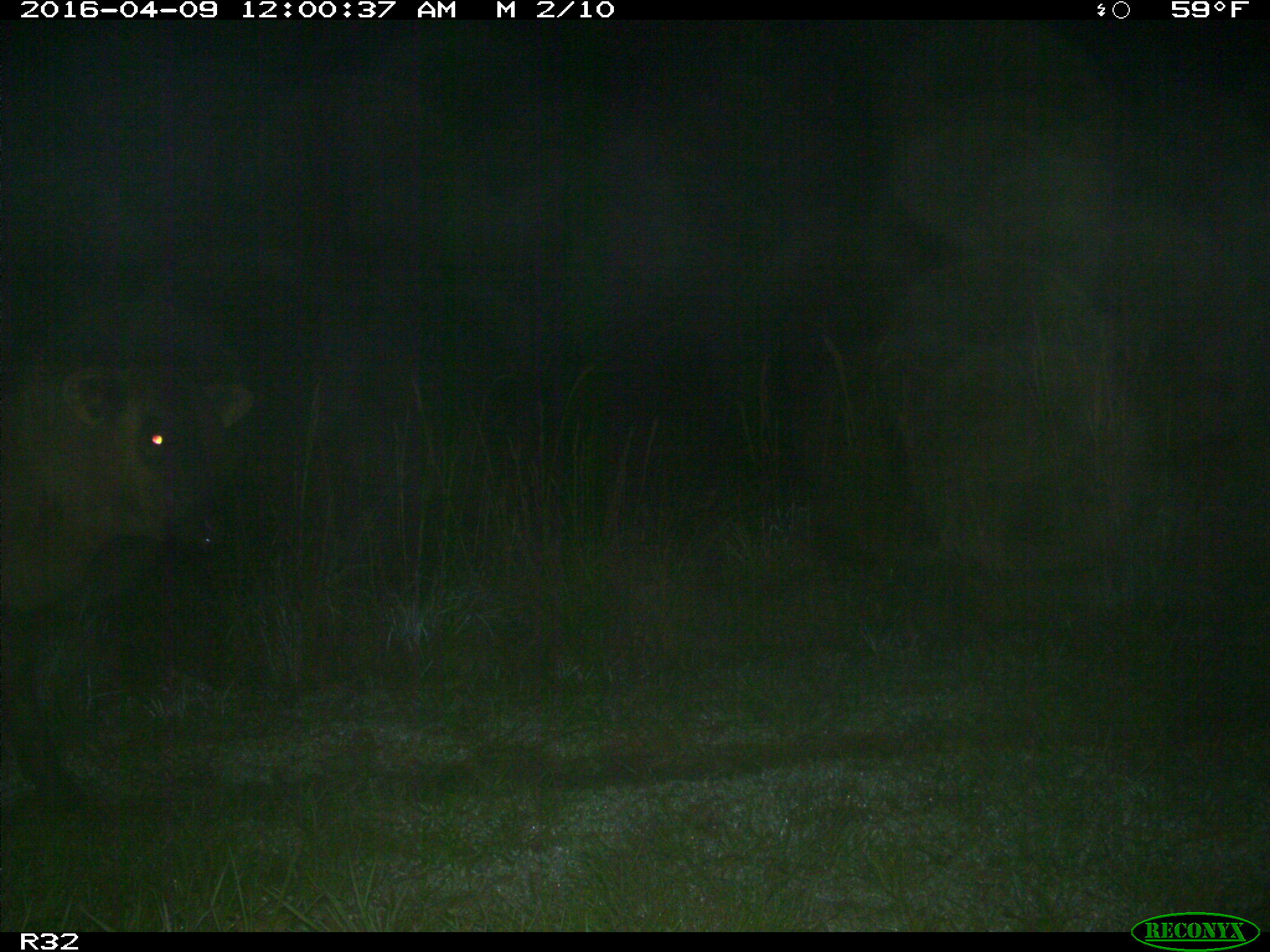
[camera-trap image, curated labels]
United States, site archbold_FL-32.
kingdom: Animalia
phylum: Chordata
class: Mammalia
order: Artiodactyla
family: Bovidae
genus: Bos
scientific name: Bos taurus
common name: domestic cow